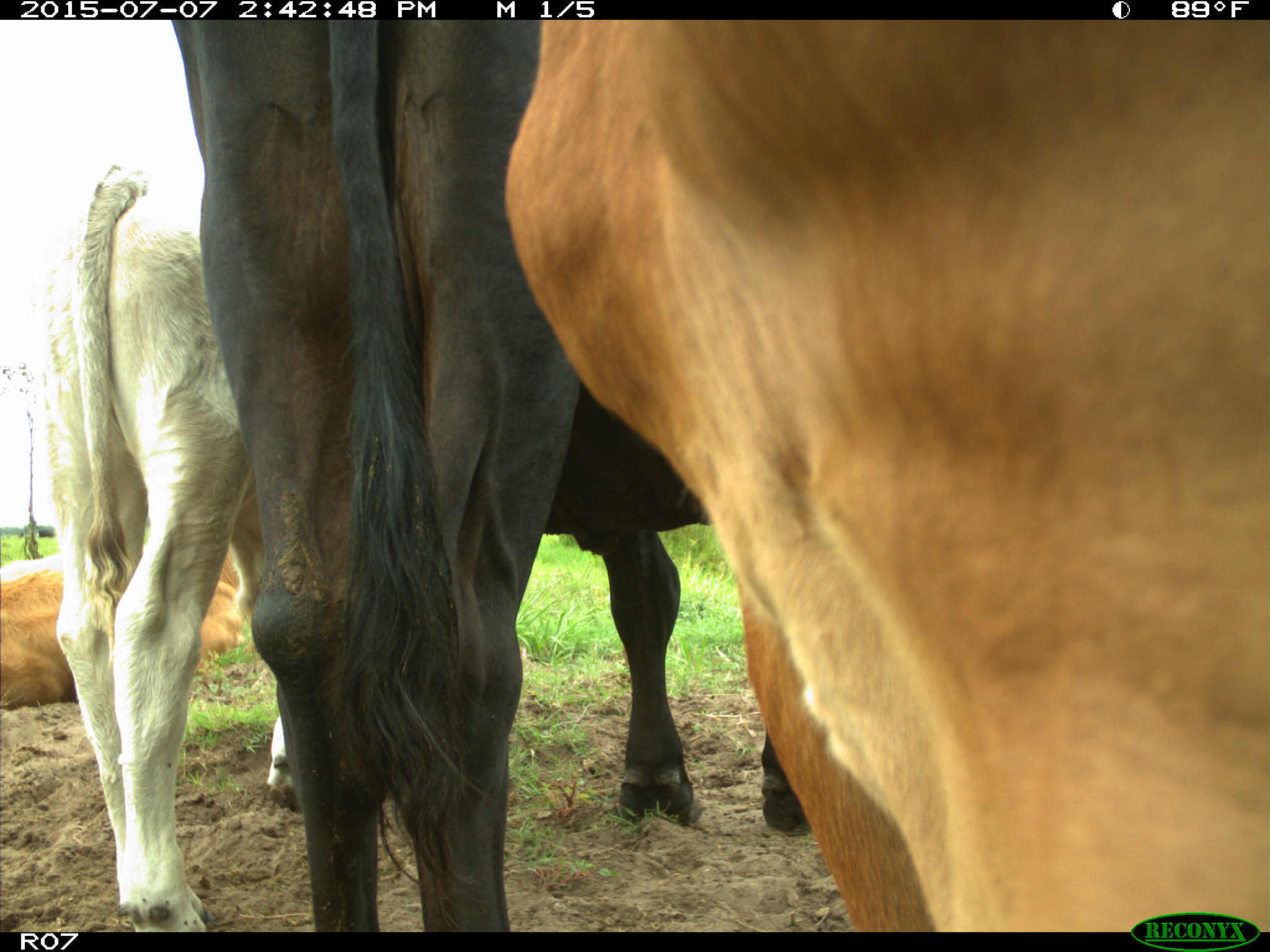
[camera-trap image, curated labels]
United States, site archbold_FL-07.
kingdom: Animalia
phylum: Chordata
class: Mammalia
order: Artiodactyla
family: Bovidae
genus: Bos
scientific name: Bos taurus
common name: domestic cow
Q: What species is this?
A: Bos taurus (domestic cow).